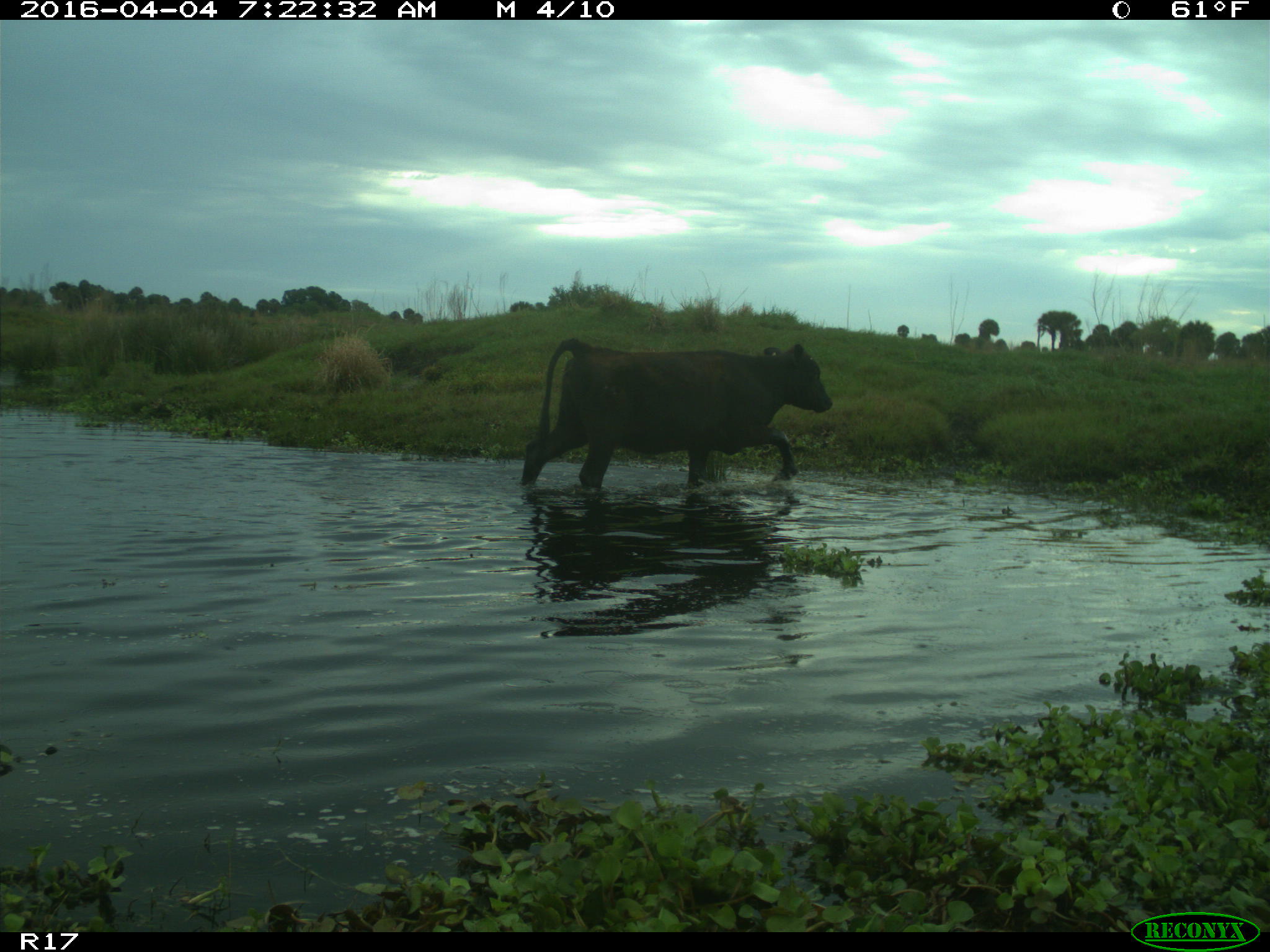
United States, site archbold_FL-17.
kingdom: Animalia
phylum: Chordata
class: Mammalia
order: Artiodactyla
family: Bovidae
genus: Bos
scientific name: Bos taurus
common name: domestic cow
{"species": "Bos taurus (domestic cow)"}